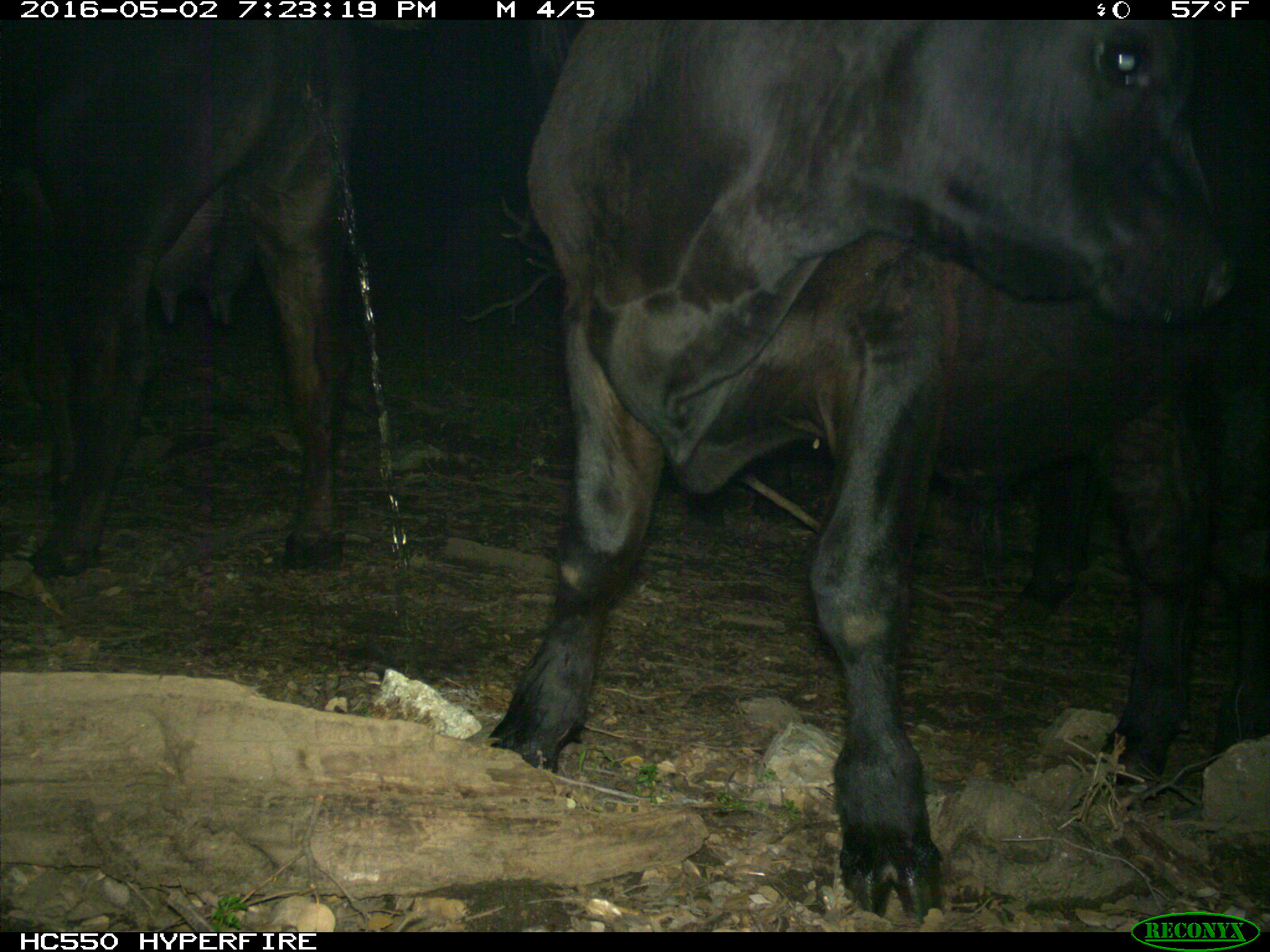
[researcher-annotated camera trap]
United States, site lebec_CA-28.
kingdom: Animalia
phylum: Chordata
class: Mammalia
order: Artiodactyla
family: Bovidae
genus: Bos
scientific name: Bos taurus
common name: domestic cow